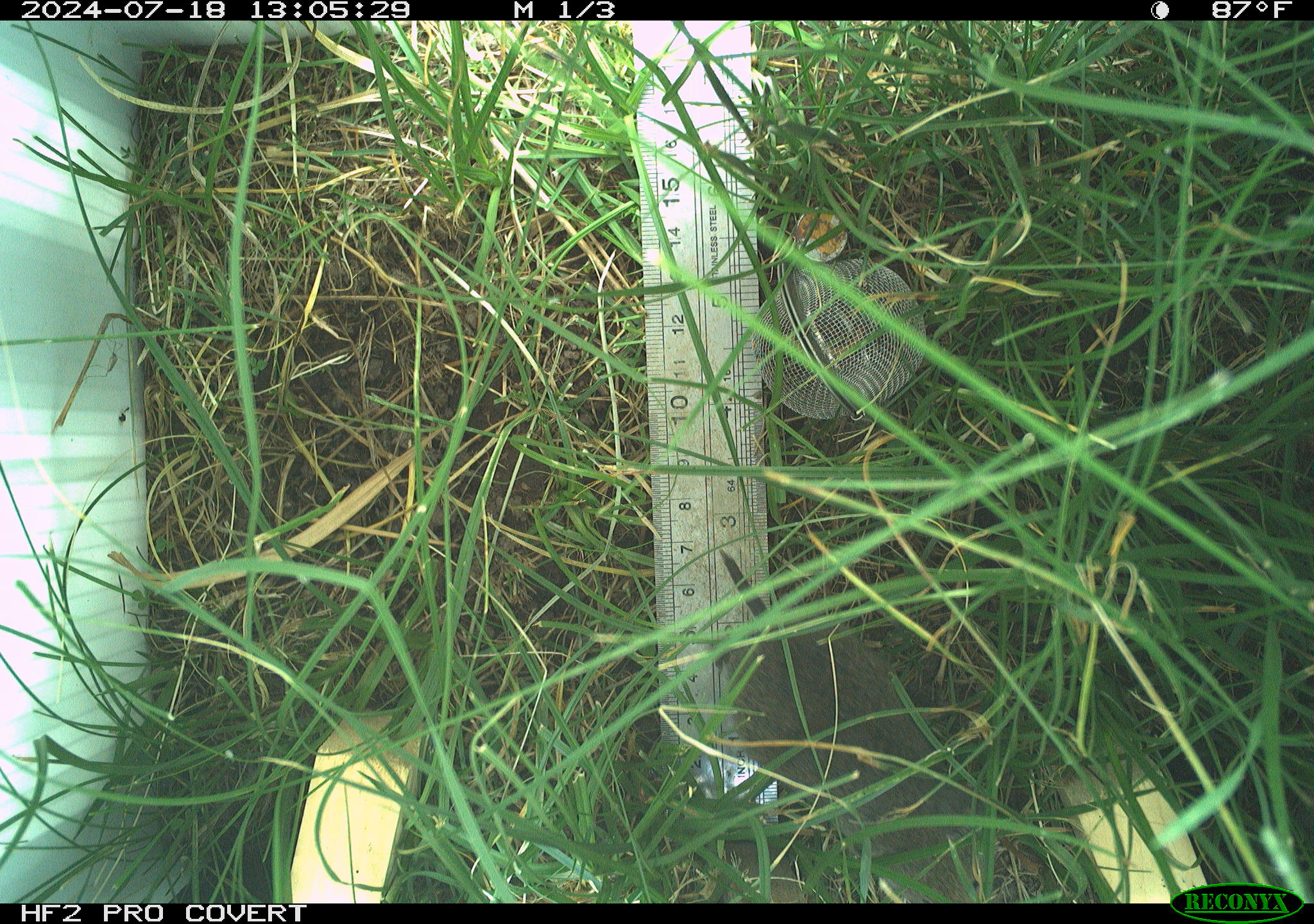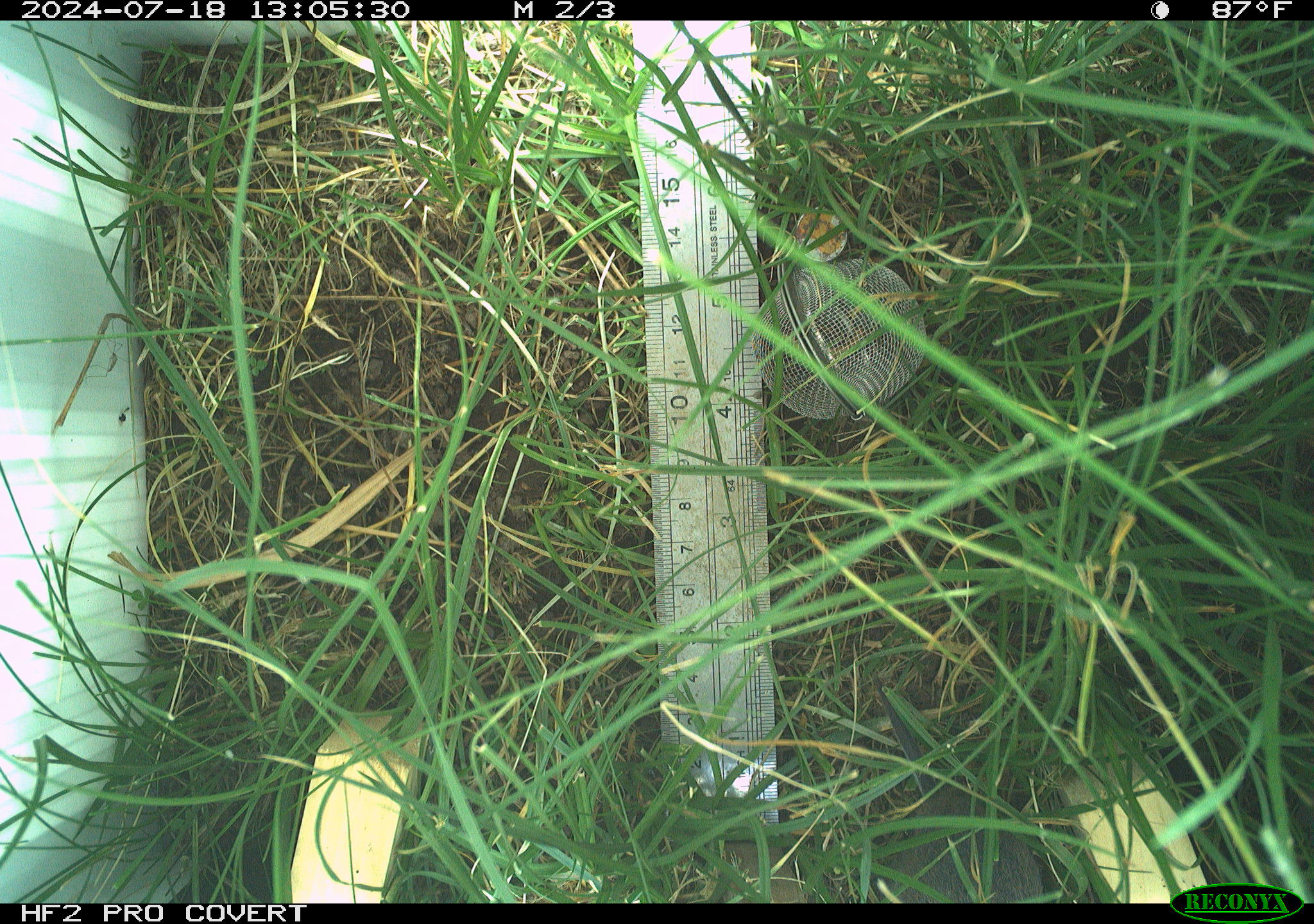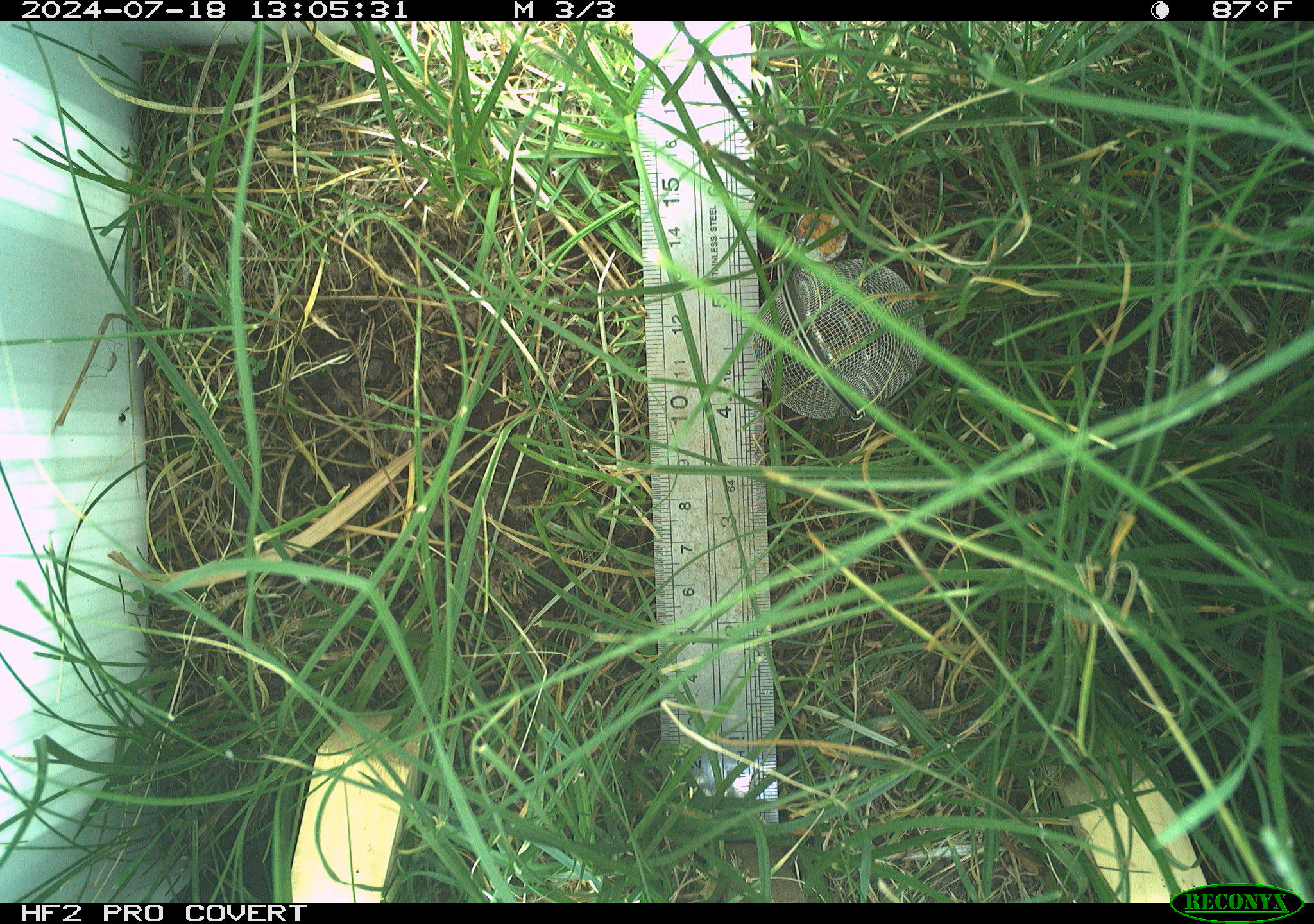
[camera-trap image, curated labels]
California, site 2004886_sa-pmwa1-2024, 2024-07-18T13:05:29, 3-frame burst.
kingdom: Animalia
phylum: Chordata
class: Mammalia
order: Rodentia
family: Cricetidae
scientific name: Arvicolinae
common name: voles, lemmings, and muskrats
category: arvicolinae subfamily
Arvicolinae subfamily (voles, lemmings, and muskrats) (Arvicolinae).